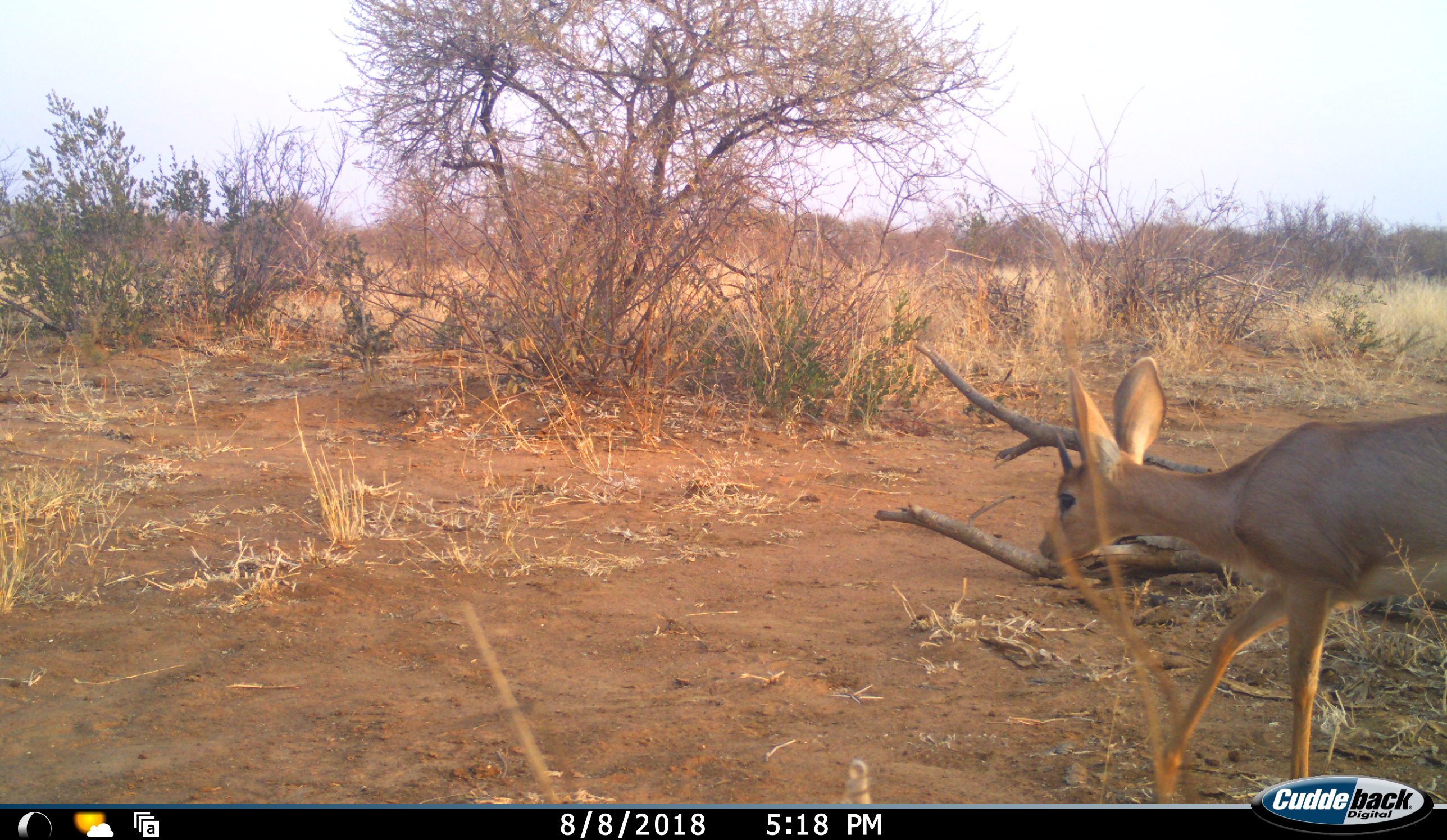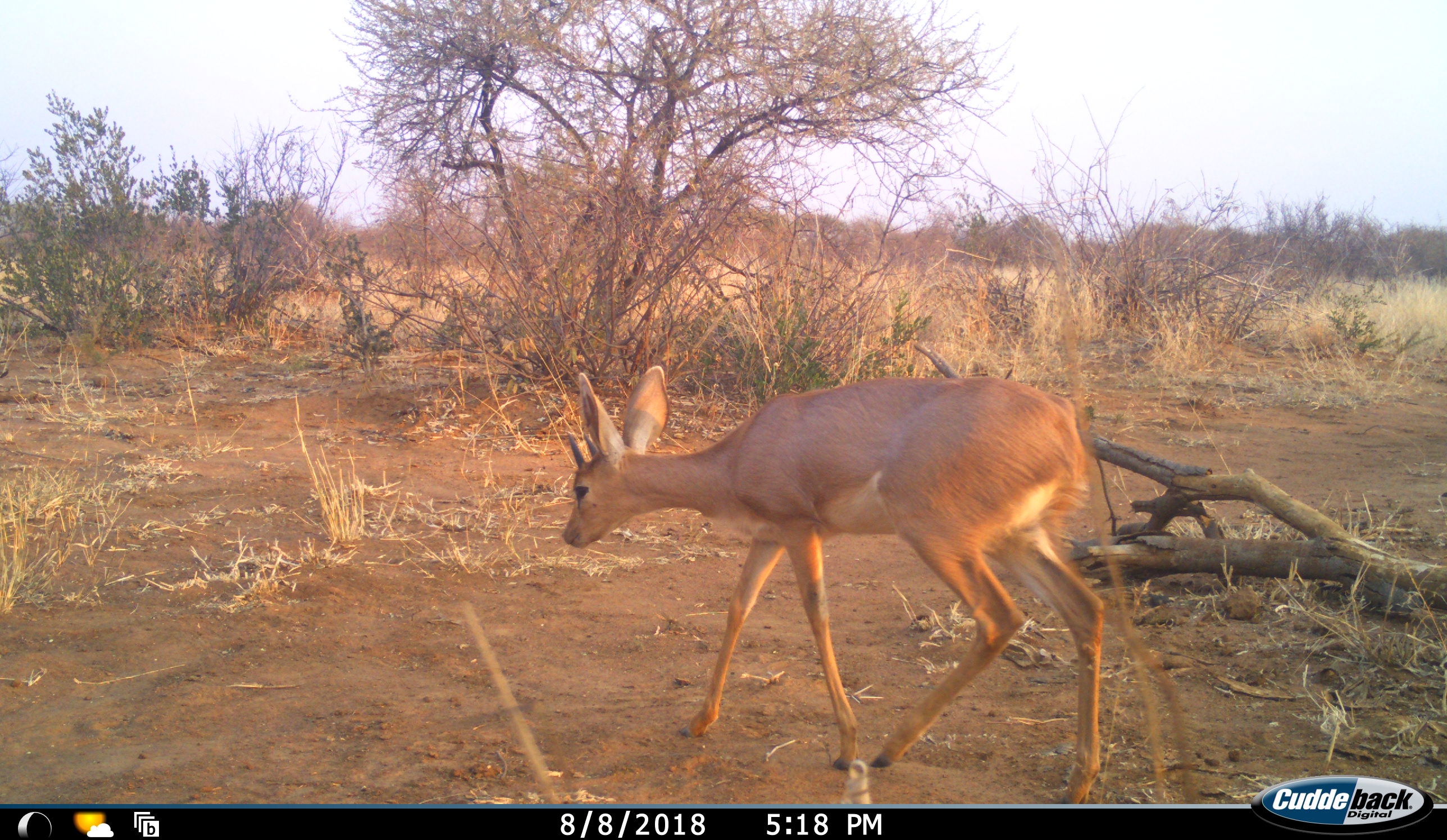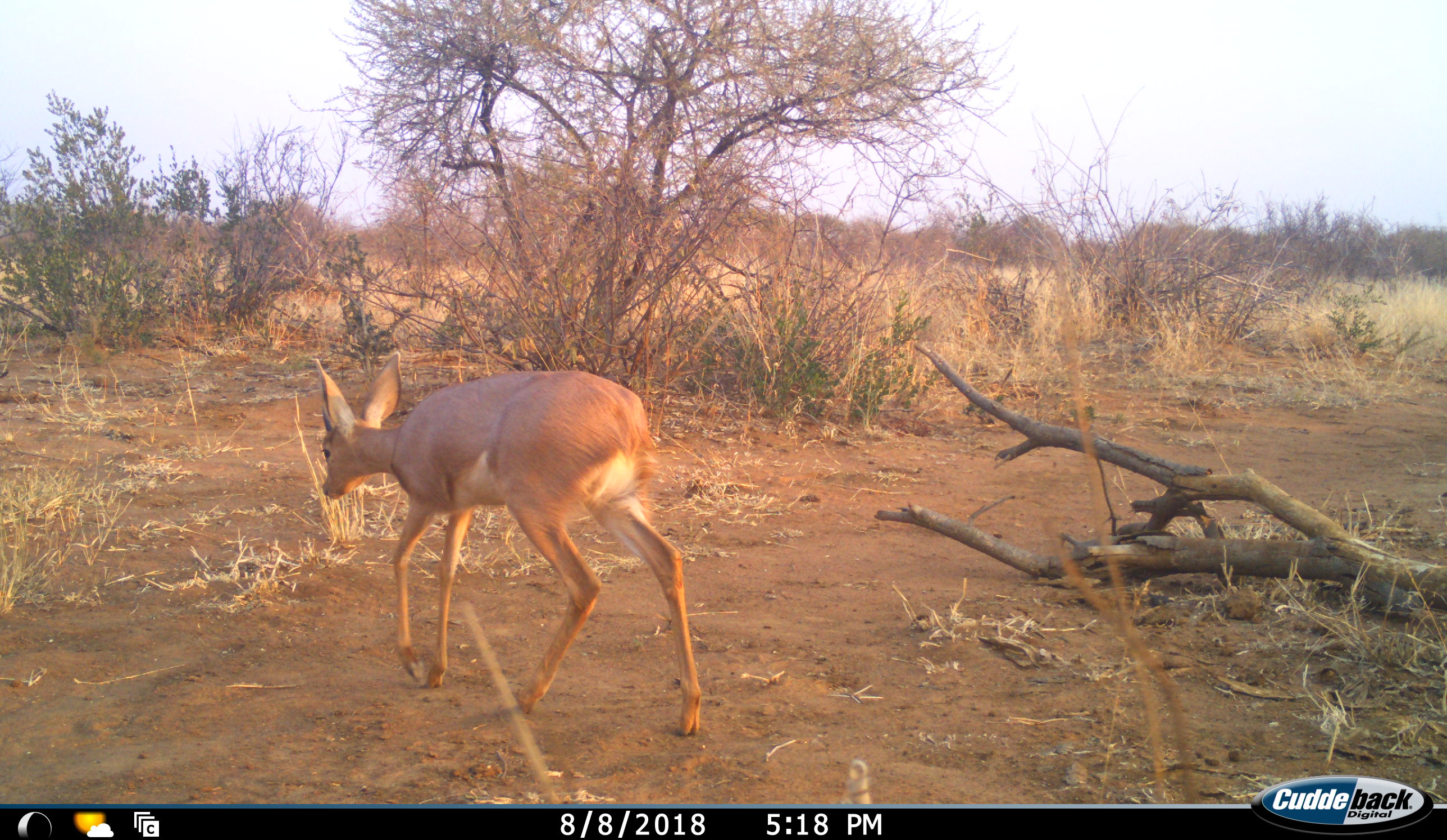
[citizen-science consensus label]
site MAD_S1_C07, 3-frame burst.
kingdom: Animalia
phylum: Chordata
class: Mammalia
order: Artiodactyla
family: Bovidae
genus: Raphicerus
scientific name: Raphicerus campestris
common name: steenbok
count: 1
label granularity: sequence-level